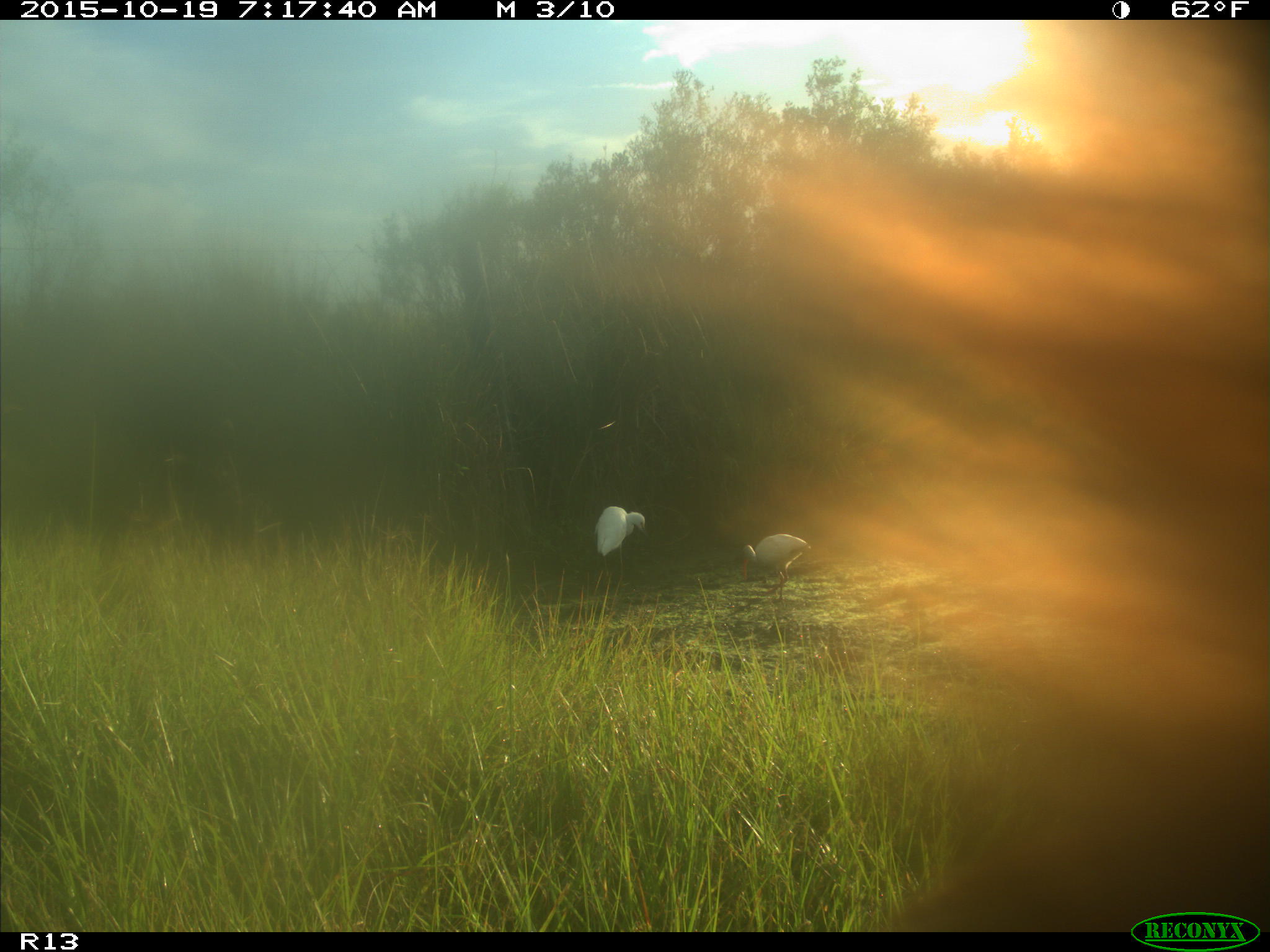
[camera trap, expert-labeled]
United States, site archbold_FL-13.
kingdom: Animalia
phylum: Chordata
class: Mammalia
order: Artiodactyla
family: Bovidae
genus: Bos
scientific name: Bos taurus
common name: domestic cow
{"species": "Bos taurus (domestic cow)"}